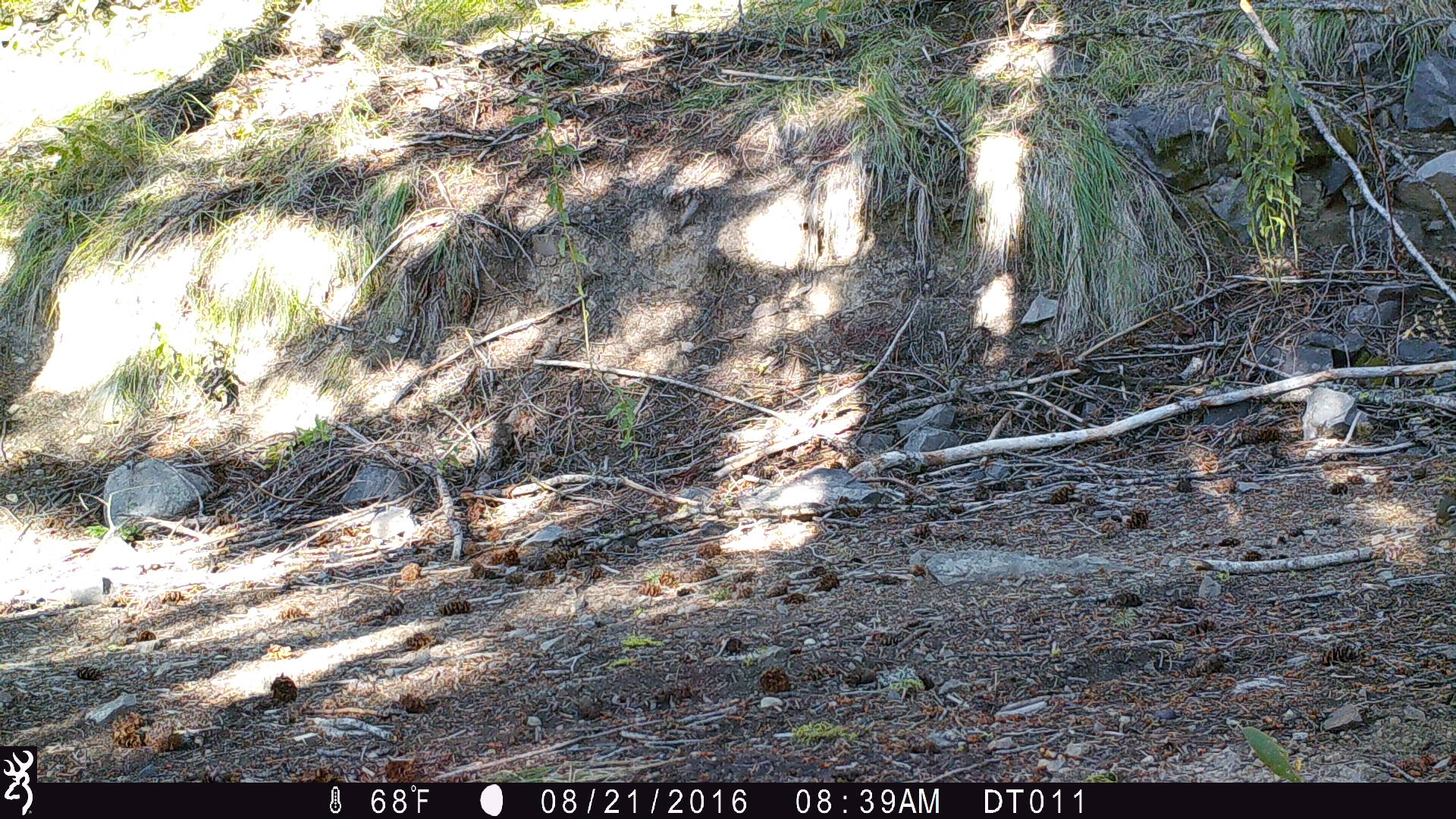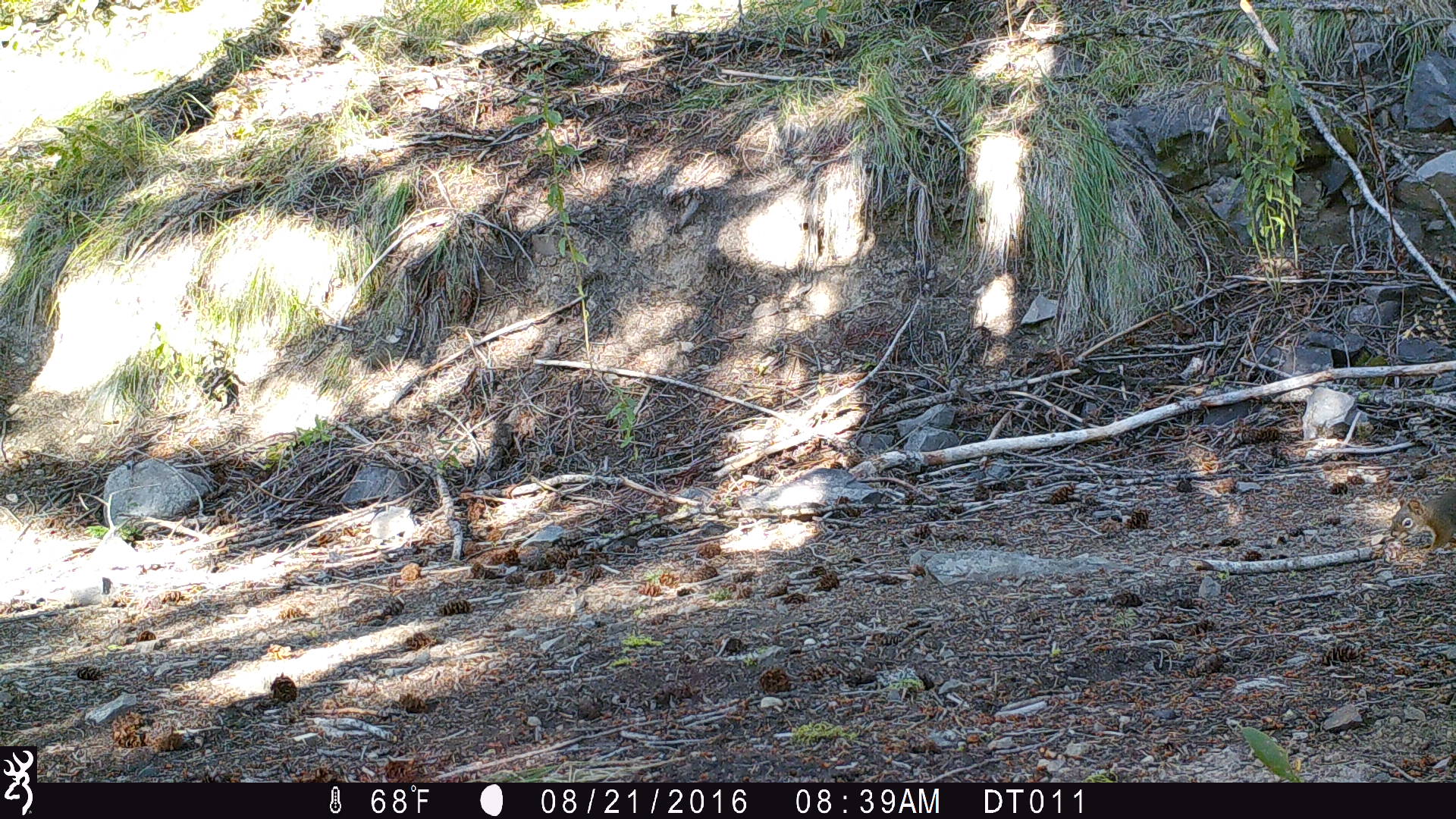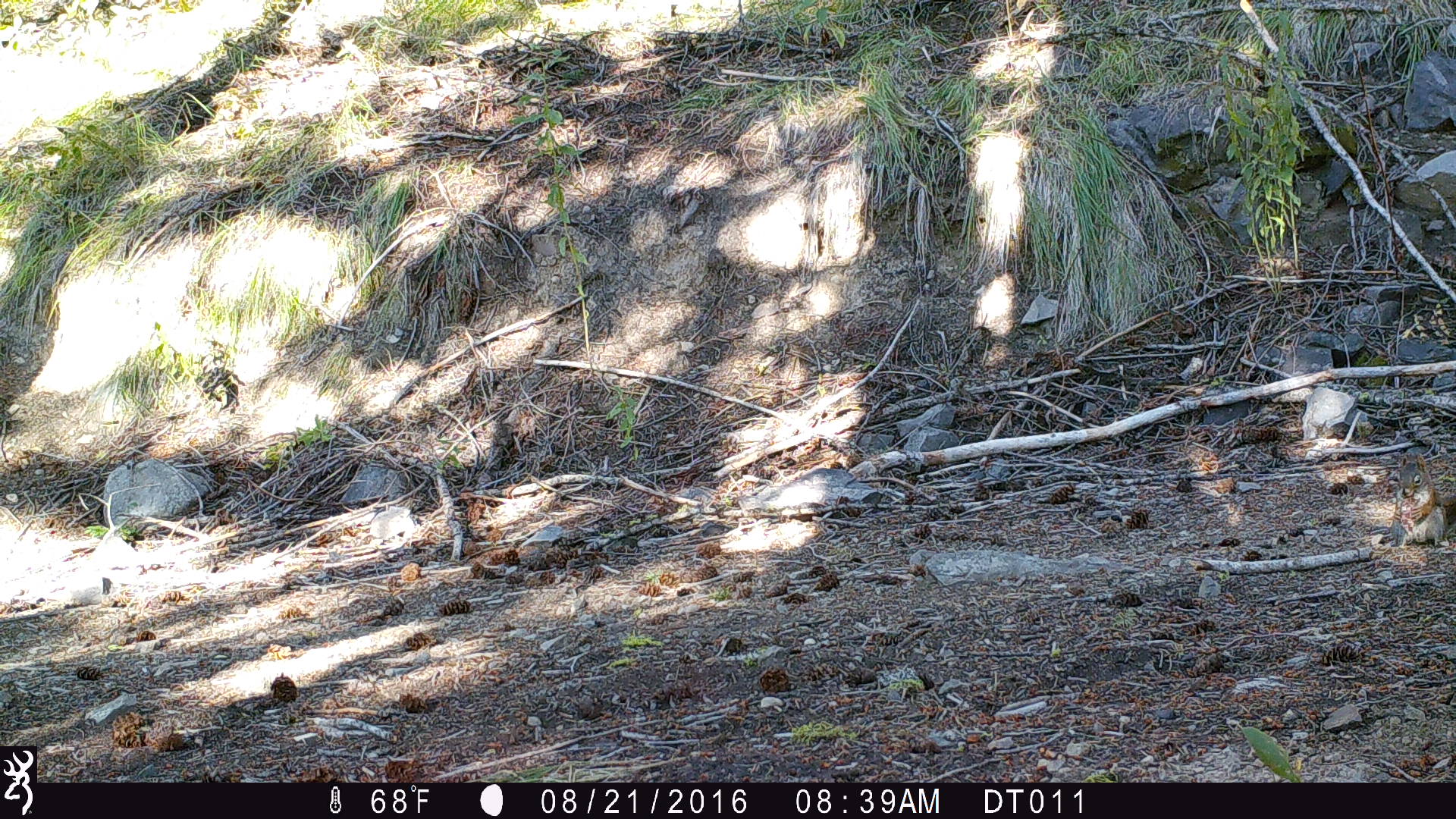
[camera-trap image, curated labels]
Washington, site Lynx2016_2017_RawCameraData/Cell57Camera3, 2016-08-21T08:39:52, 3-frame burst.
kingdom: Animalia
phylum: Chordata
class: Mammalia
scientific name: Mammalia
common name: small mammal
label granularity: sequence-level